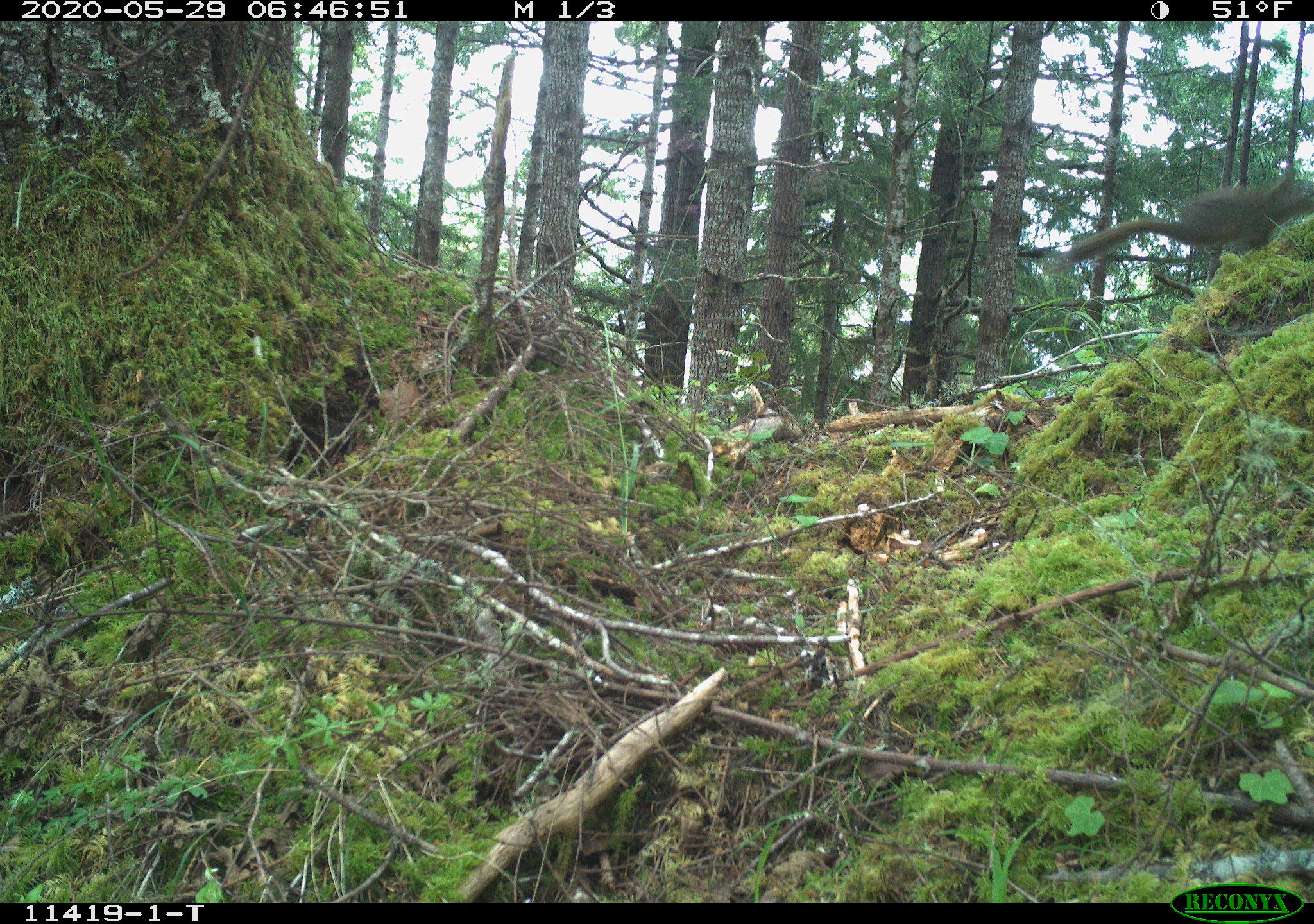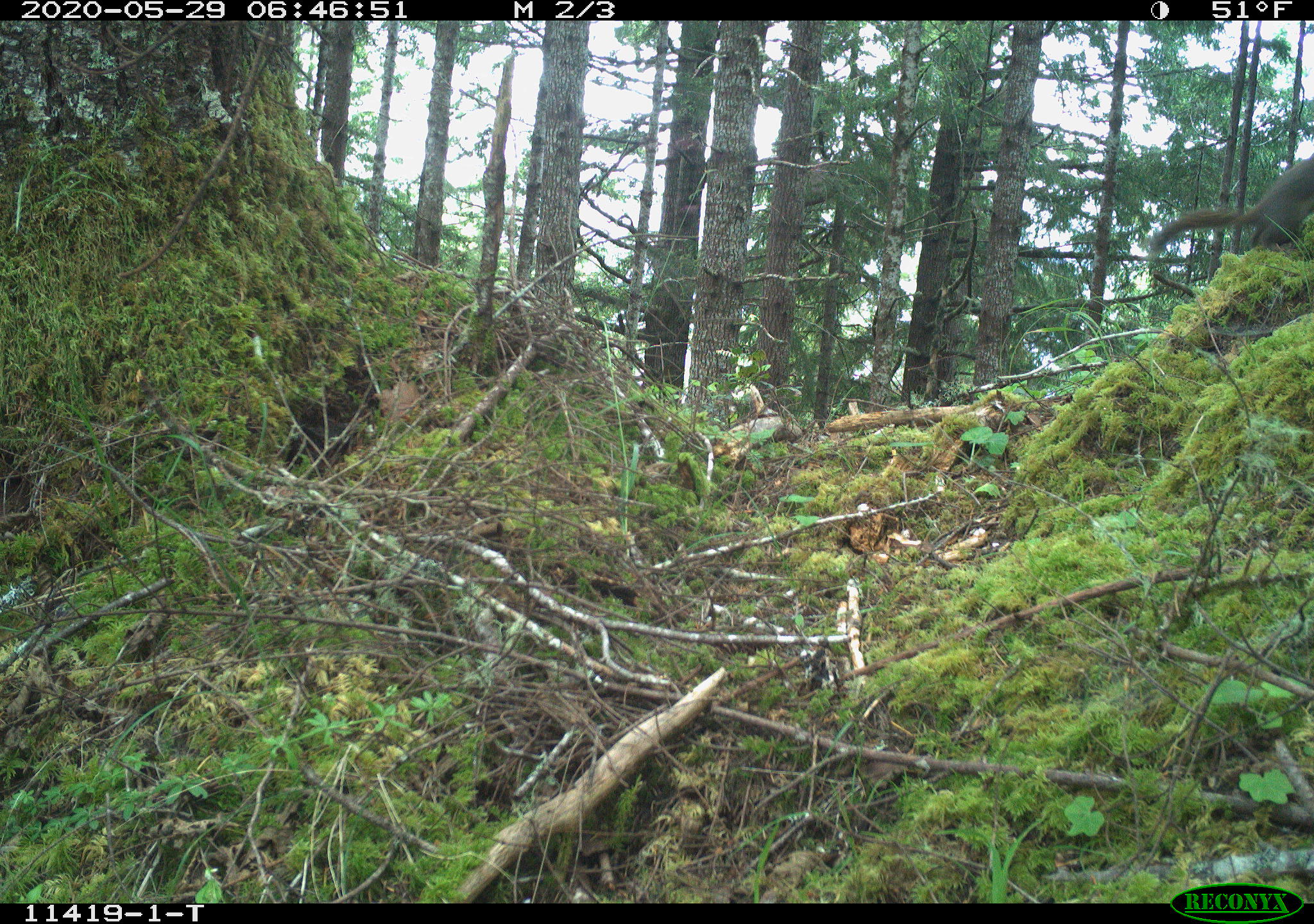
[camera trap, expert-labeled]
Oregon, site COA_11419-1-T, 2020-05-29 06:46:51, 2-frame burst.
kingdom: Animalia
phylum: Chordata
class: Mammalia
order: Rodentia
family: Sciuridae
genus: Tamiasciurus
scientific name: Tamiasciurus douglasii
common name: douglas squirrel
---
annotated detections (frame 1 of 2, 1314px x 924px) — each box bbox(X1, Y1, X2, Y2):
douglas squirrel: bbox(1058, 177, 1311, 276)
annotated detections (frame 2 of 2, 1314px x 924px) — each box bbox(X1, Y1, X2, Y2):
douglas squirrel: bbox(1151, 159, 1307, 262)